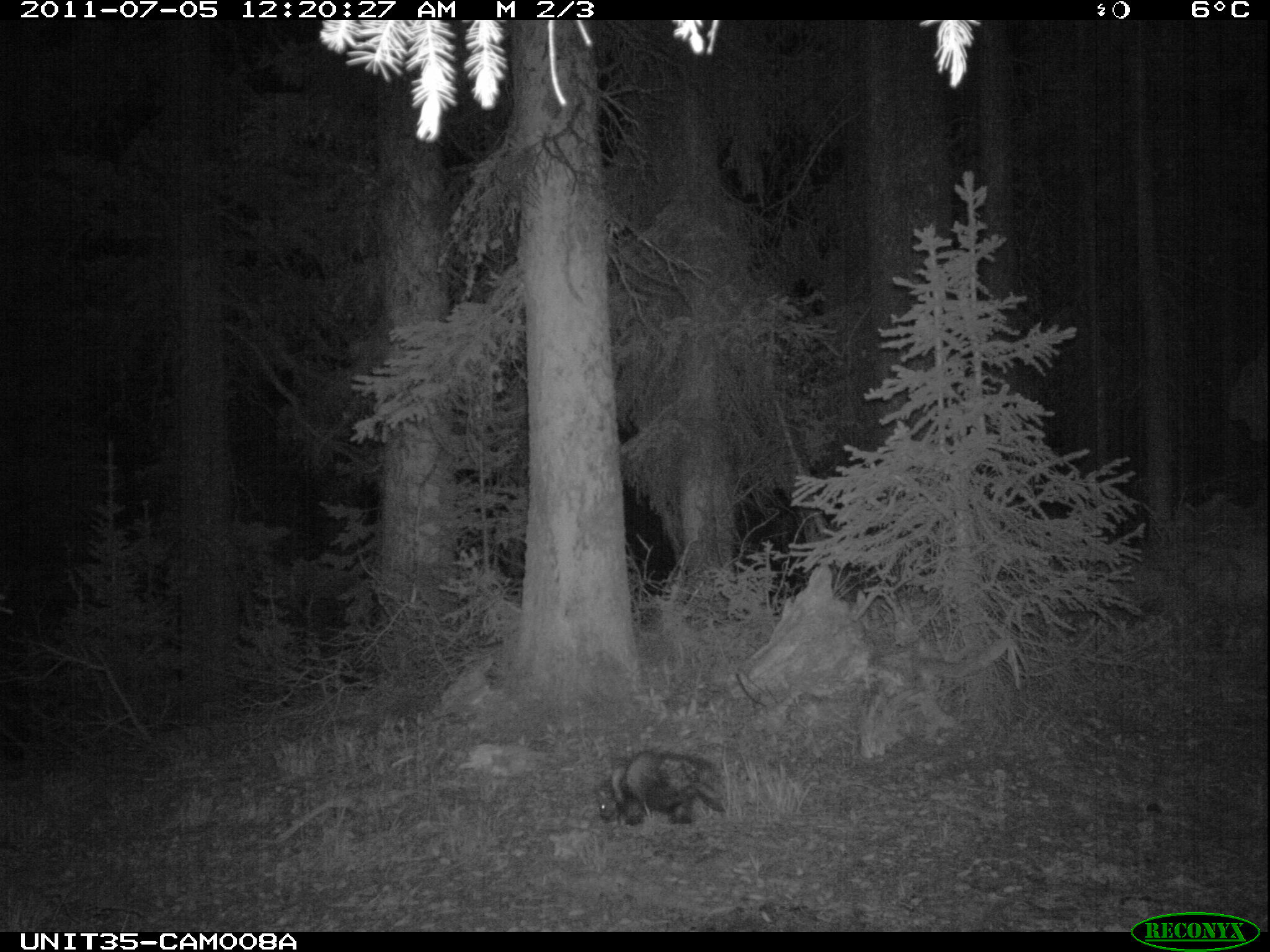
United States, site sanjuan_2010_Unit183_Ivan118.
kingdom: Animalia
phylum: Chordata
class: Mammalia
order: Rodentia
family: Erethizontidae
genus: Erethizon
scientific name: Erethizon dorsatum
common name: north american porcupine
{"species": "Erethizon dorsatum (north american porcupine)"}